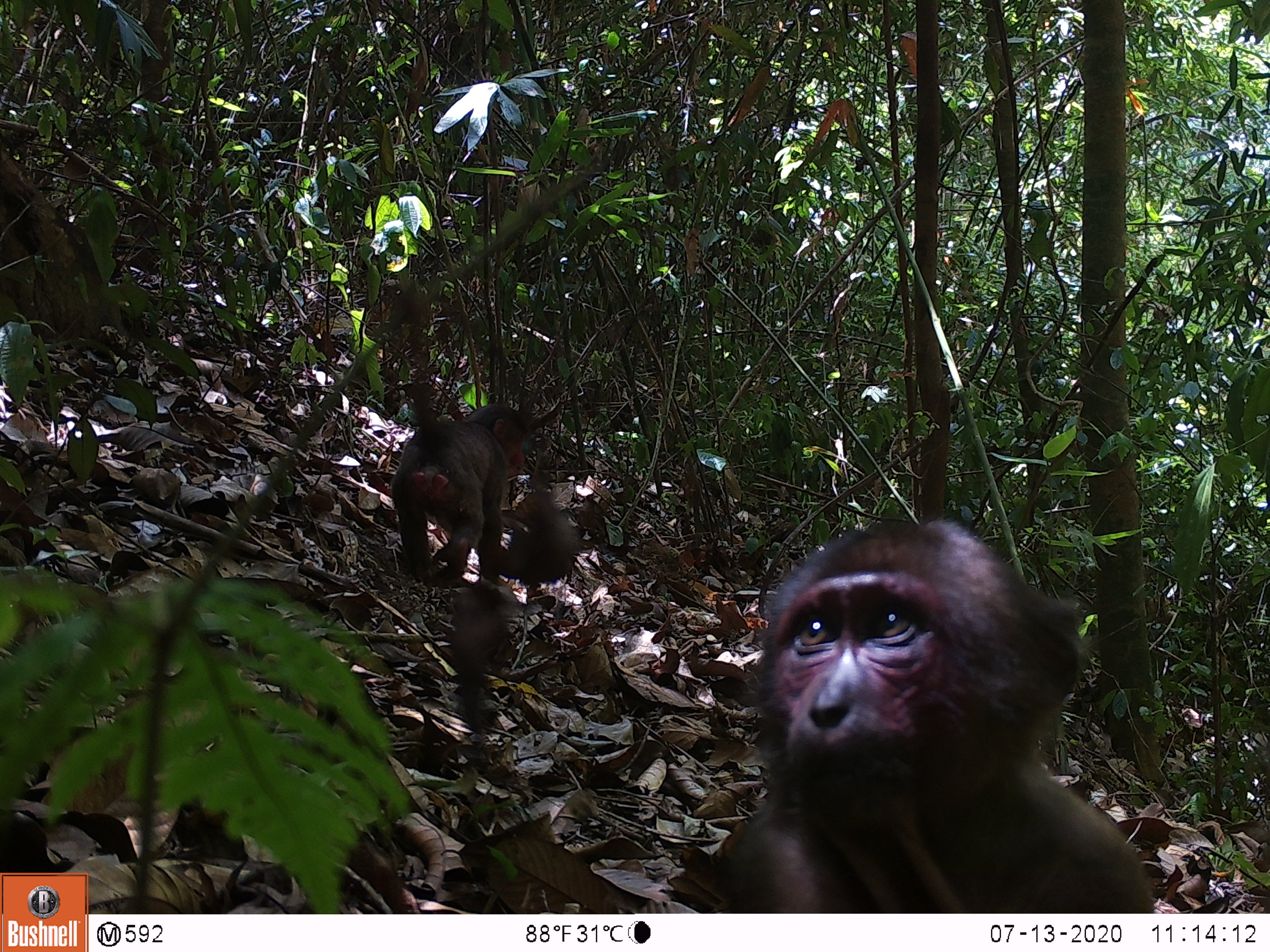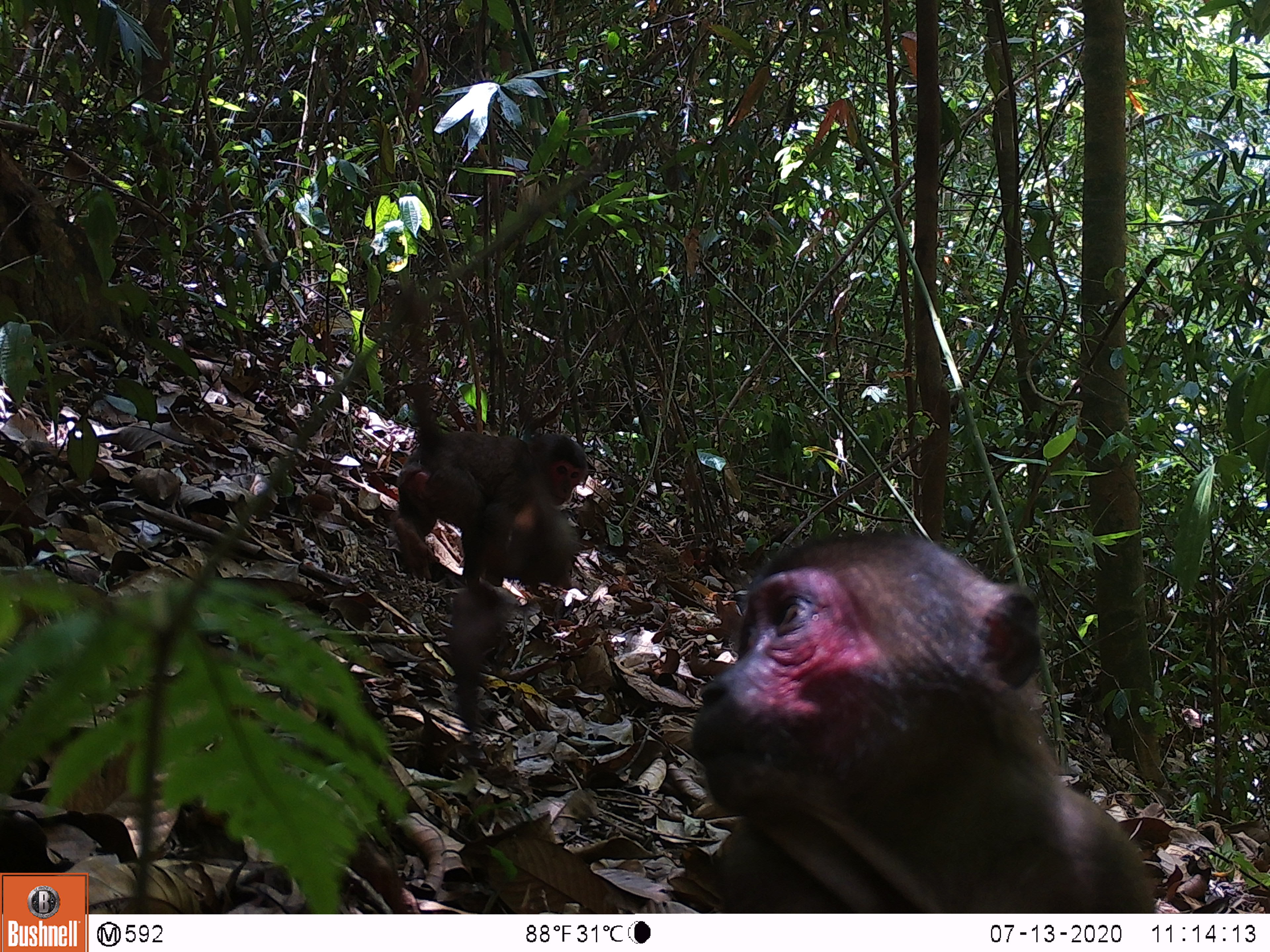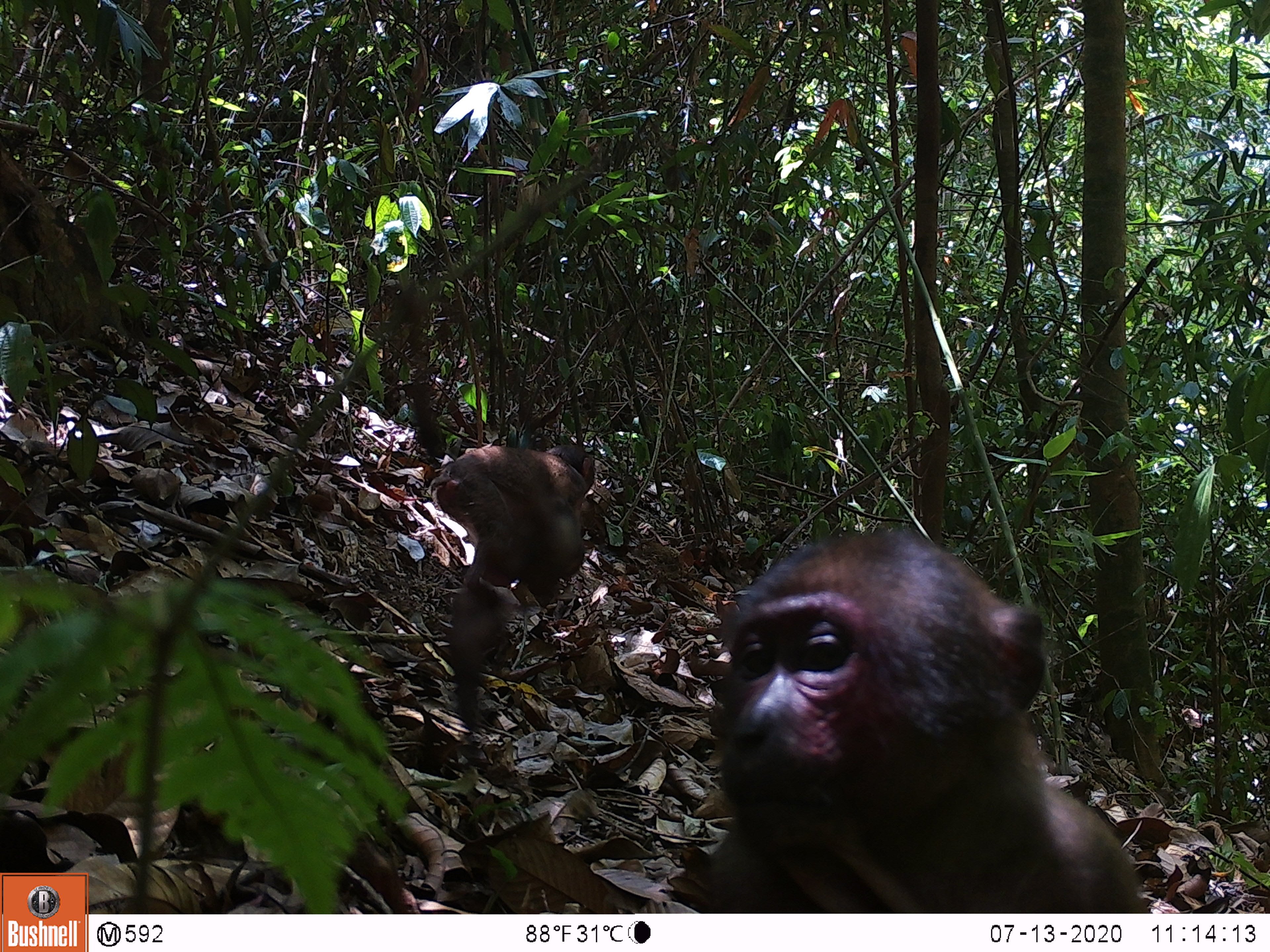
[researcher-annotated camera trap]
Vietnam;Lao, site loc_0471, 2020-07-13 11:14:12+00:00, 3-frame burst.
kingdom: Animalia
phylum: Chordata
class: Mammalia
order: Primates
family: Cercopithecidae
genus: Macaca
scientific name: Macaca arctoides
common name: stump-tailed macaque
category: stump tailed macaque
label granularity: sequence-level